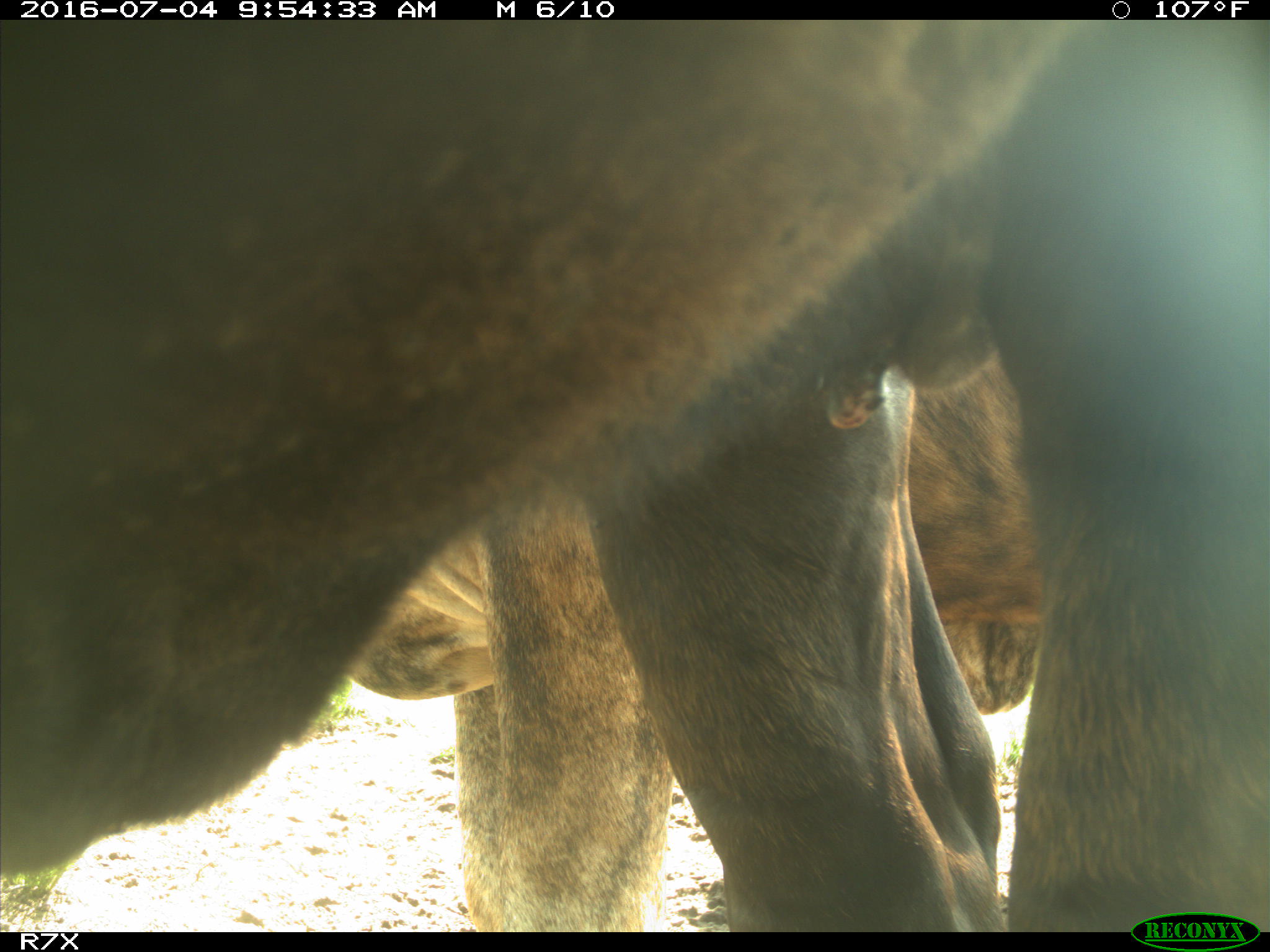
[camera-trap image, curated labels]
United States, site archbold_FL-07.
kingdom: Animalia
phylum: Chordata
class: Mammalia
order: Artiodactyla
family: Bovidae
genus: Bos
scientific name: Bos taurus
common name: domestic cow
Bos taurus (domestic cow).